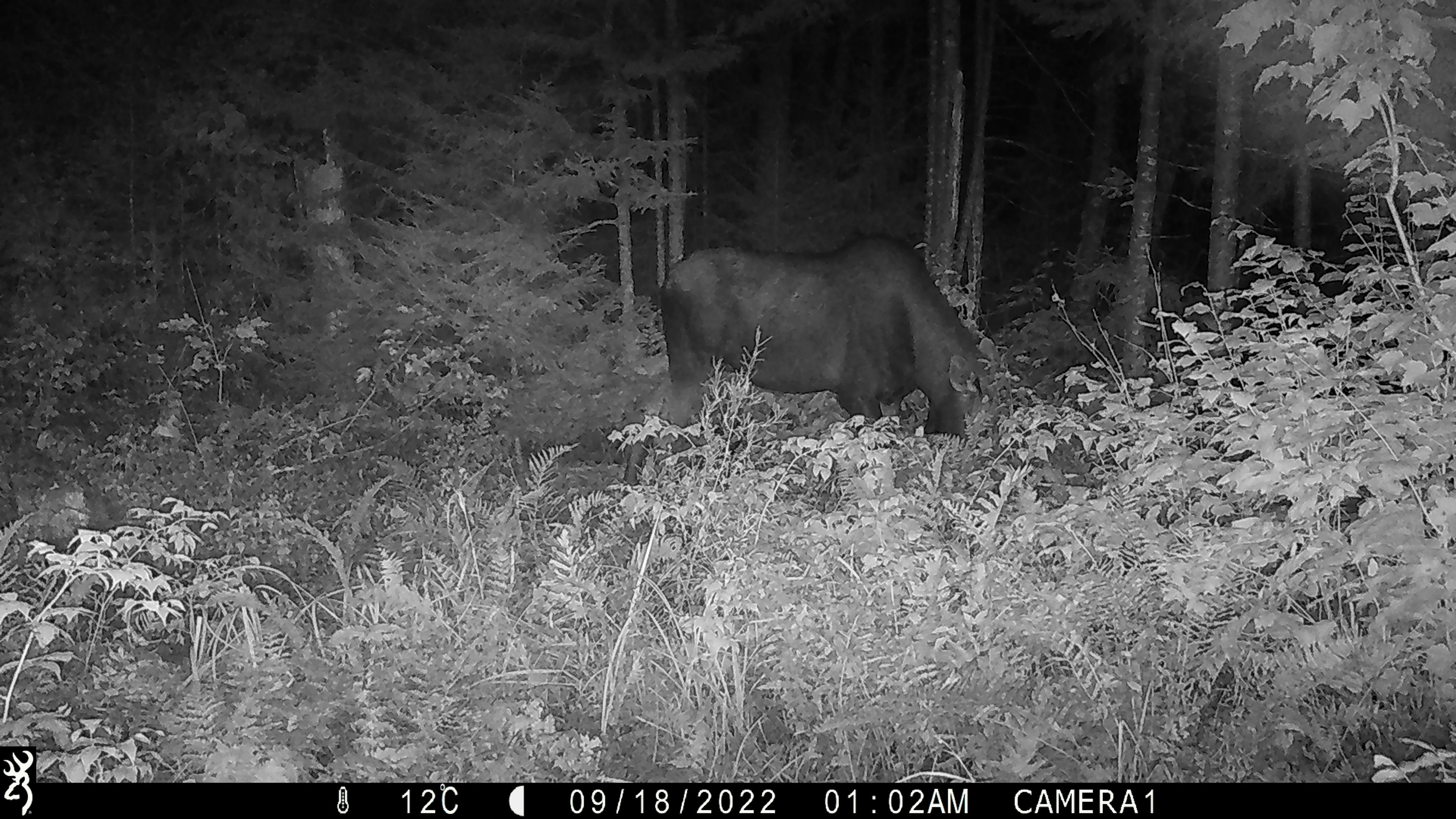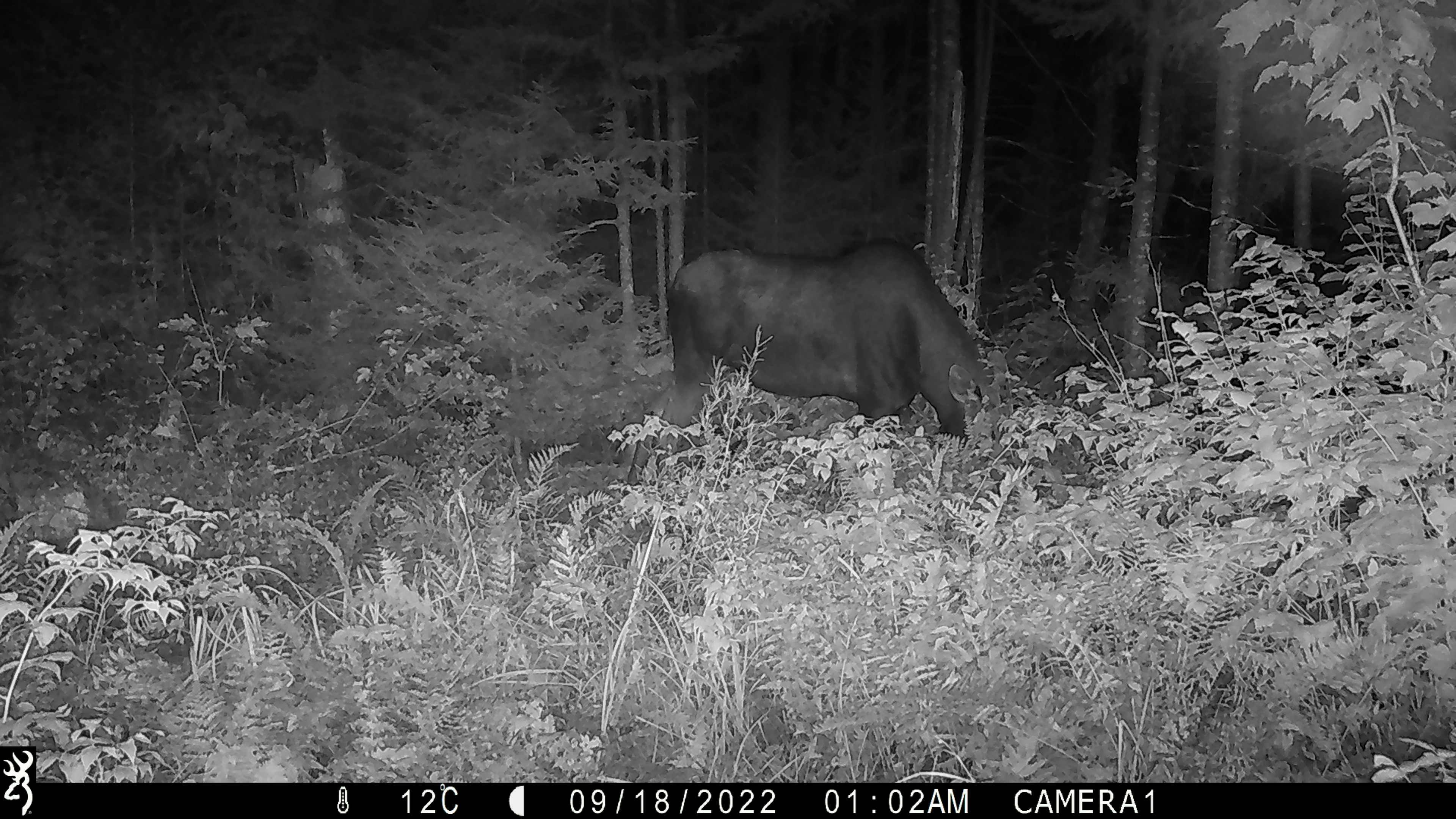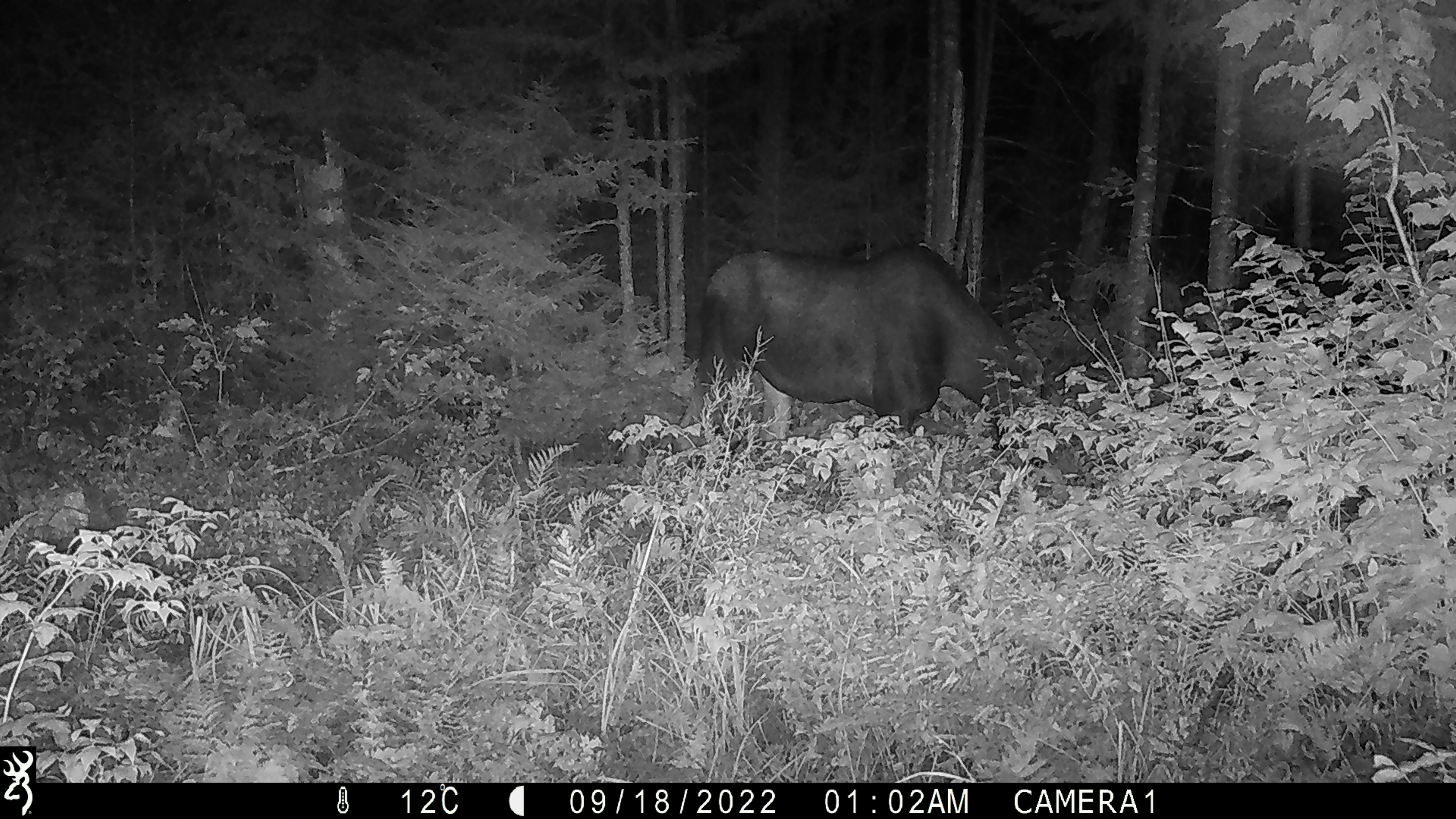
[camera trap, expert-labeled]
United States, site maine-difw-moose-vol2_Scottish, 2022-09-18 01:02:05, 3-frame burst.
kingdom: Animalia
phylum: Chordata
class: Mammalia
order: Artiodactyla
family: Cervidae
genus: Alces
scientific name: Alces alces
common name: moose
Moose (Alces alces).